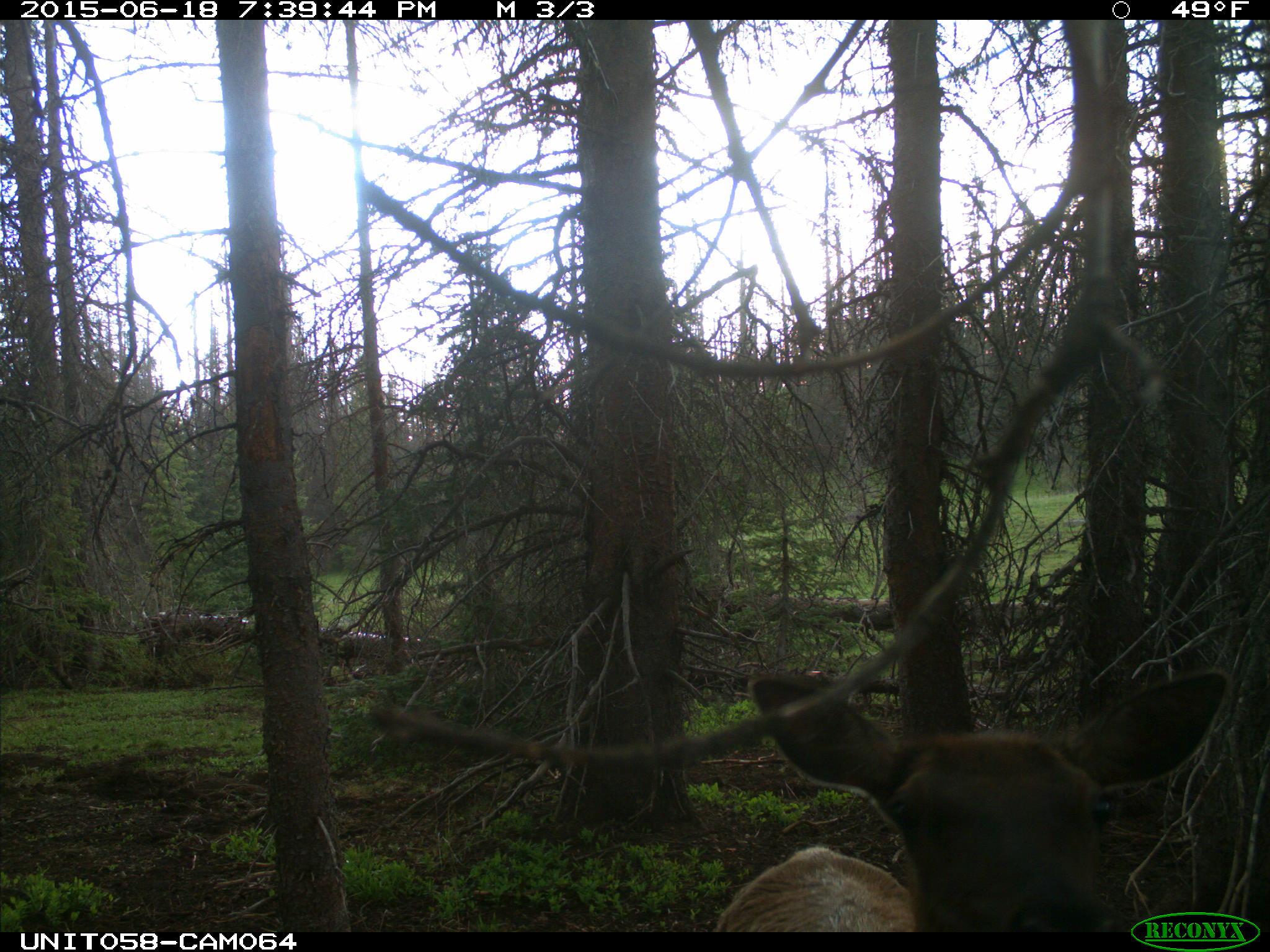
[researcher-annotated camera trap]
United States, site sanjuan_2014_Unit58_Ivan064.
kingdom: Animalia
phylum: Chordata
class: Mammalia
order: Artiodactyla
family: Cervidae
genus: Cervus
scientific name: Cervus elaphus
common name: red deer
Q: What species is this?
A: Cervus elaphus (red deer).